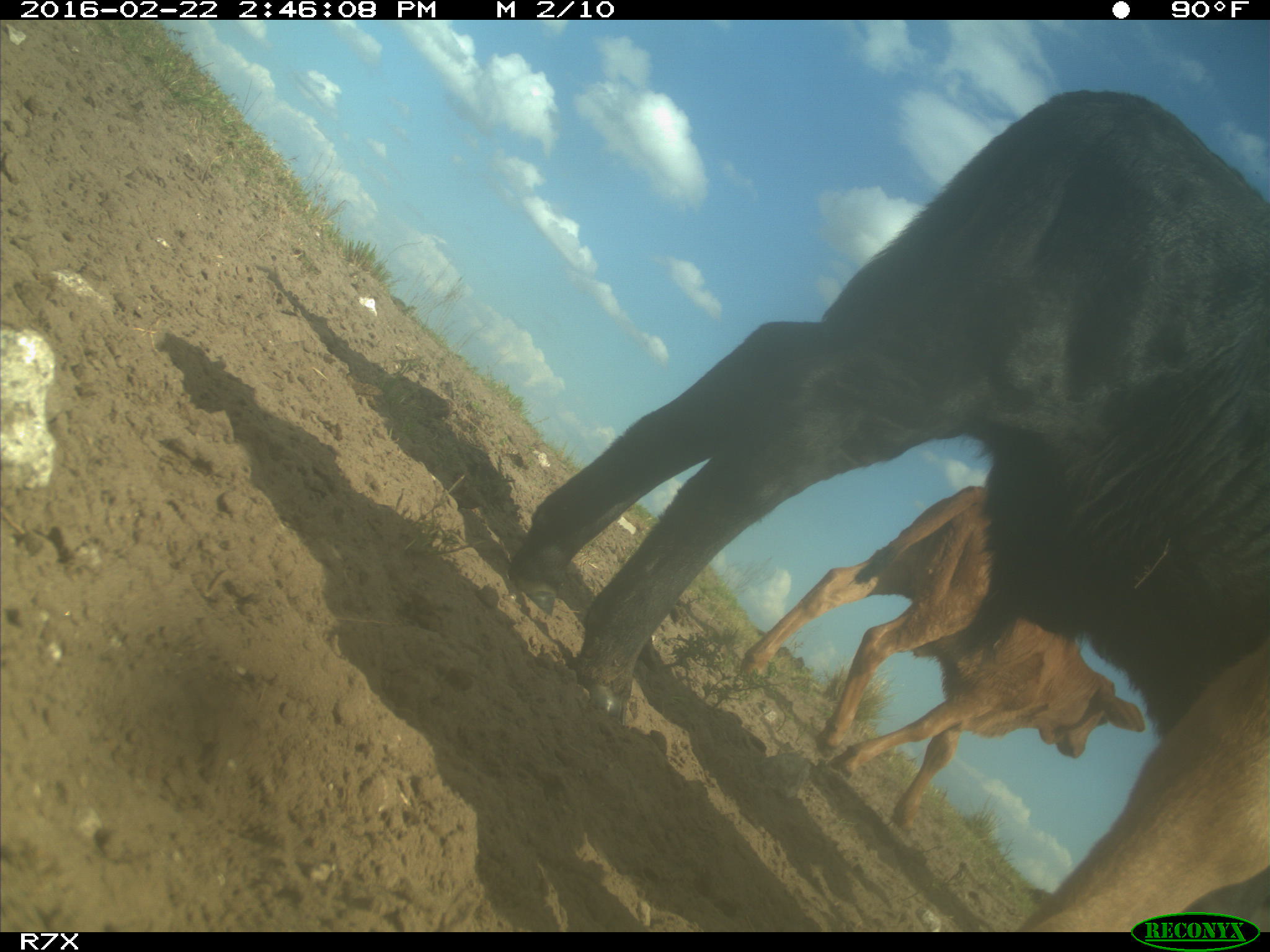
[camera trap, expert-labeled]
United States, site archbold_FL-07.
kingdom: Animalia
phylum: Chordata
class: Mammalia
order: Artiodactyla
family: Bovidae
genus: Bos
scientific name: Bos taurus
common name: domestic cow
Bos taurus (domestic cow).